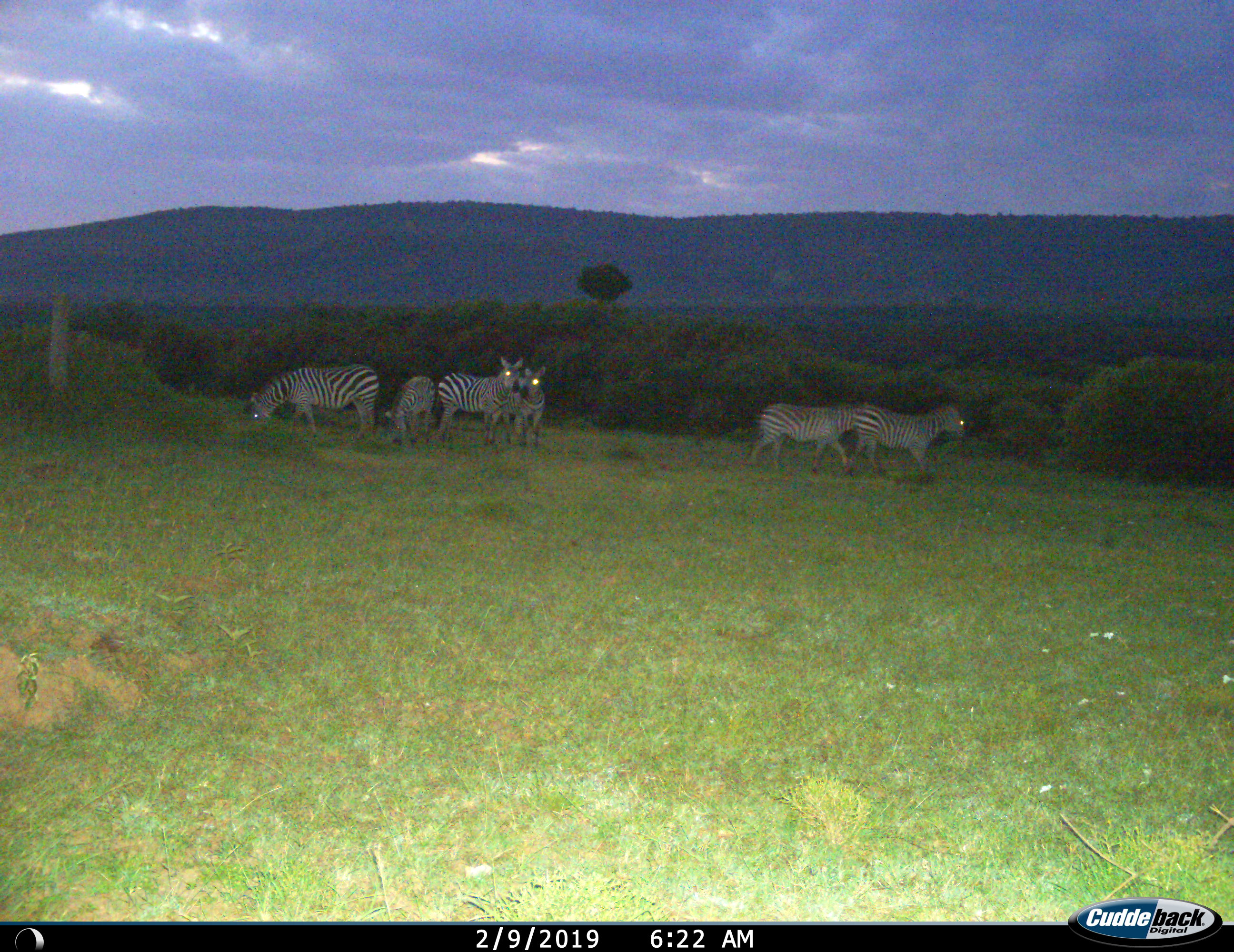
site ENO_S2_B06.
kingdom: Animalia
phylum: Chordata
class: Mammalia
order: Perissodactyla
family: Equidae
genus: Equus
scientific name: Equus quagga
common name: plains zebra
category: zebraplains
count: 6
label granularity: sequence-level